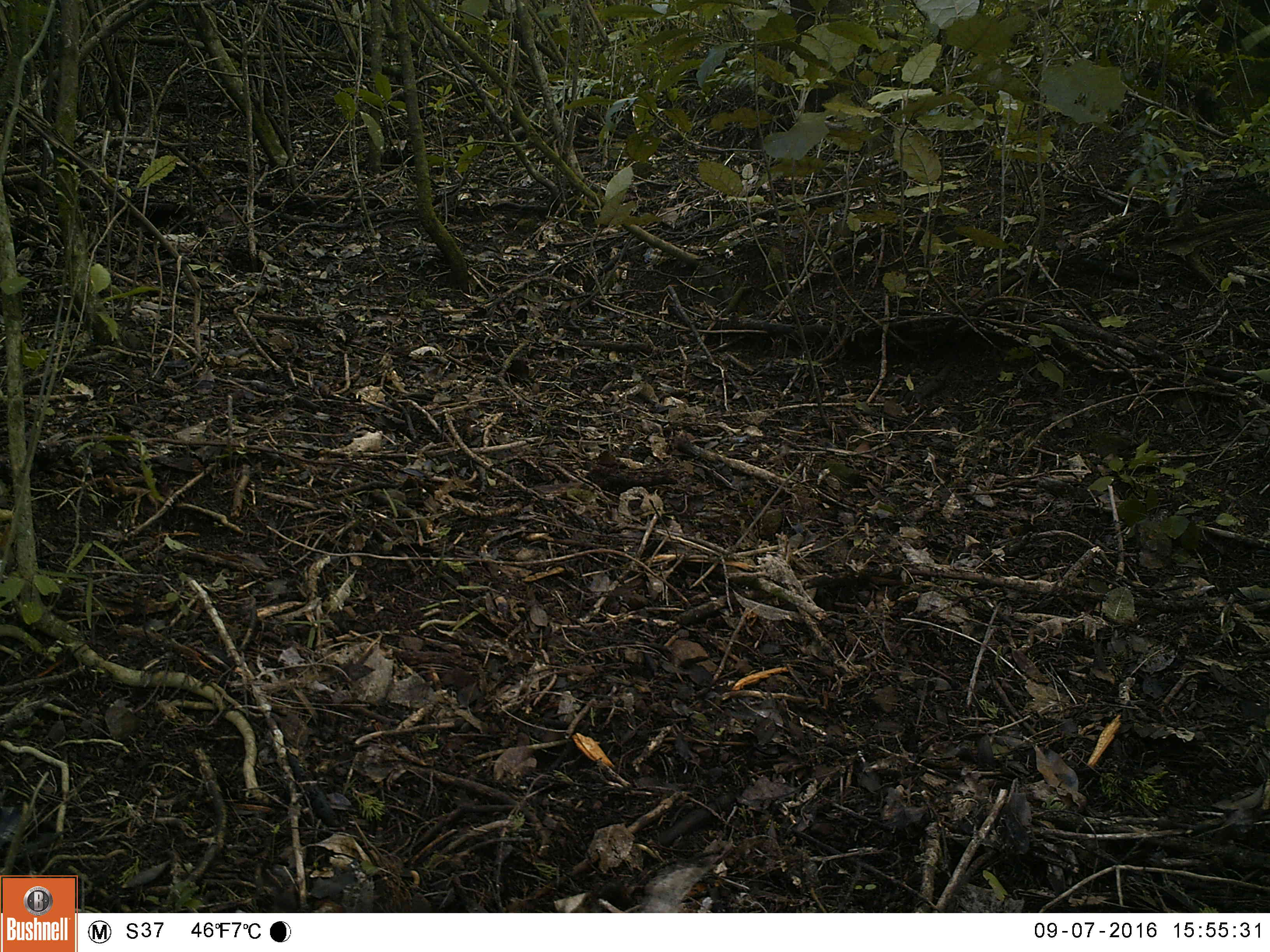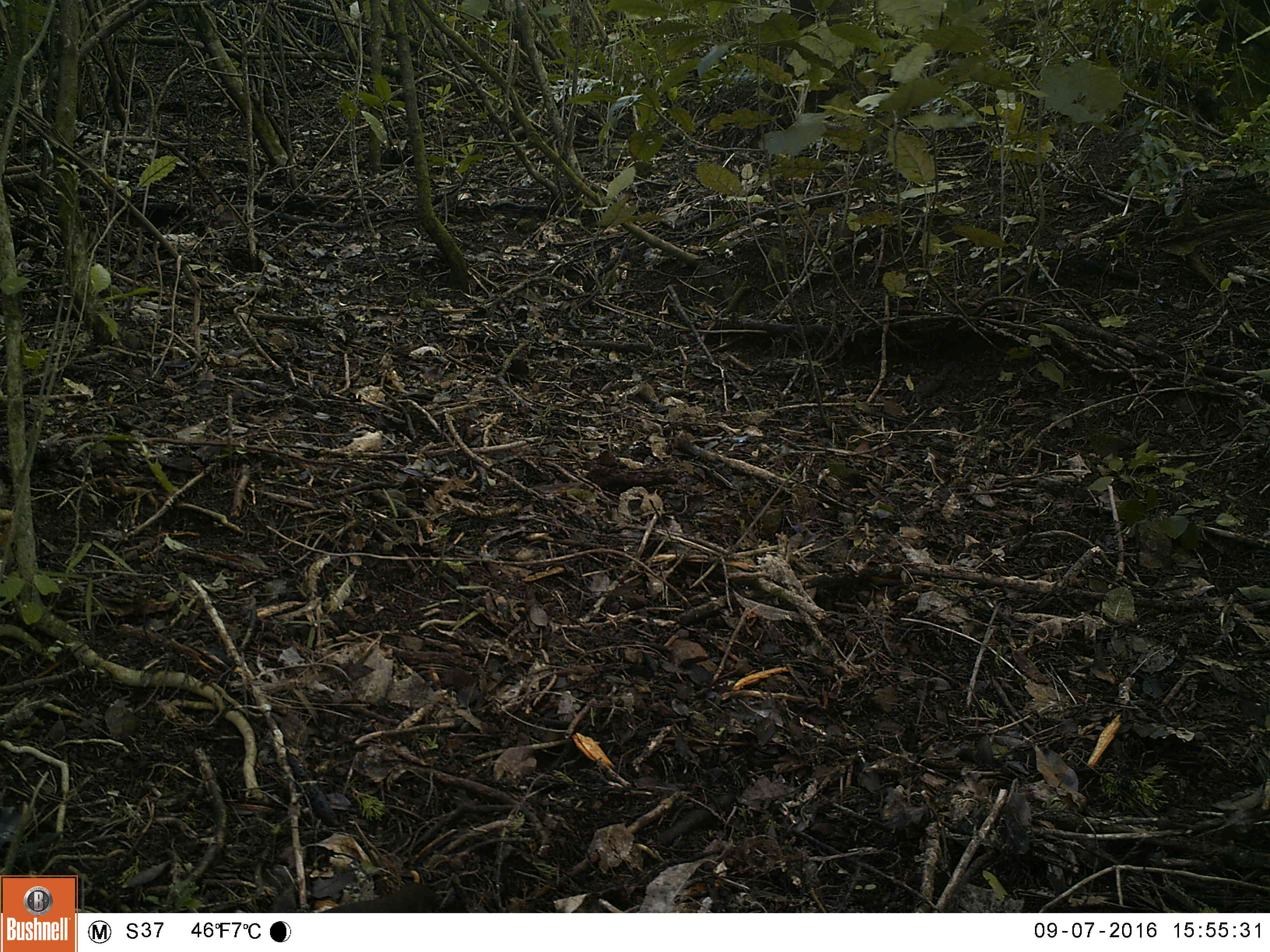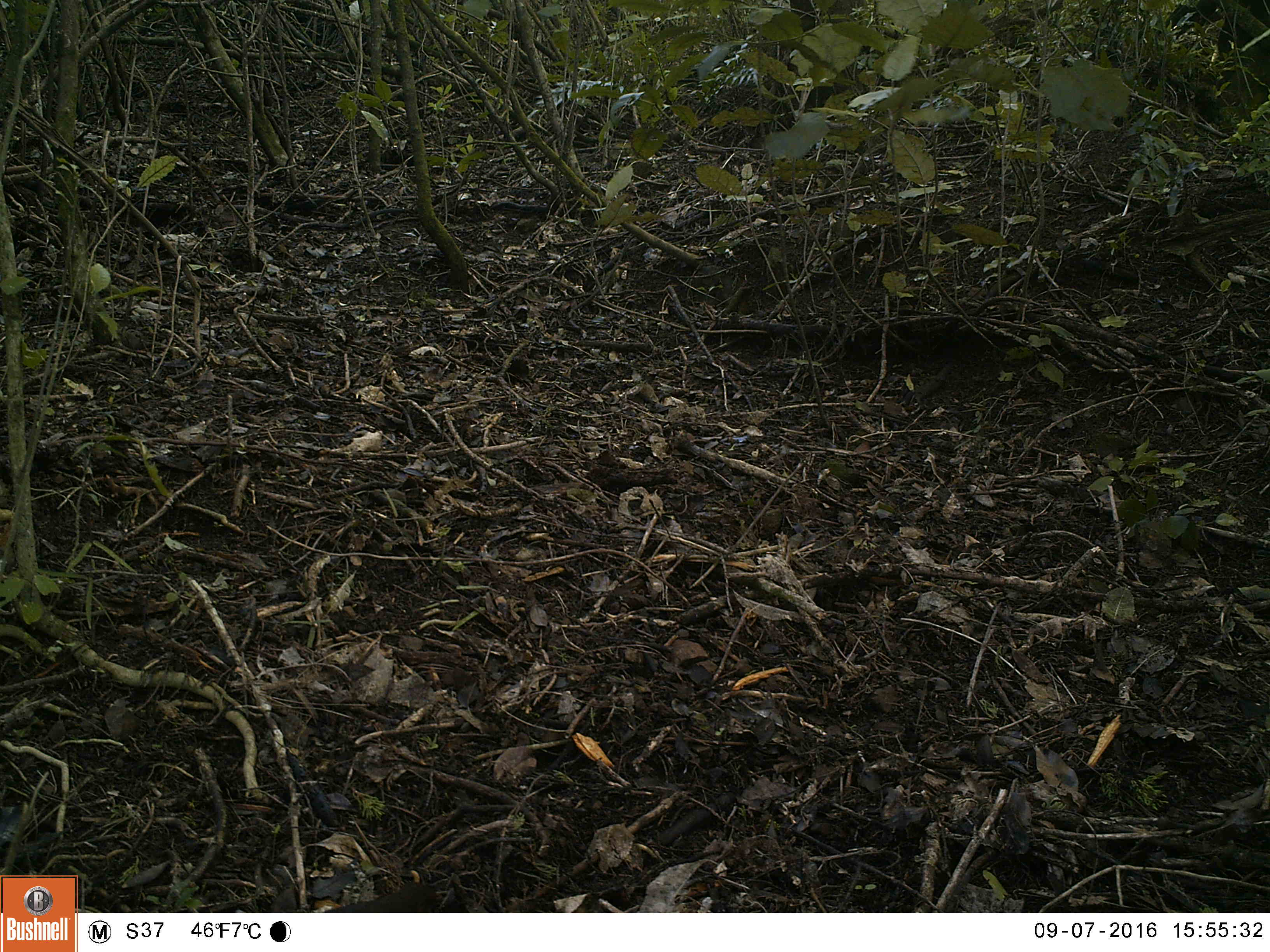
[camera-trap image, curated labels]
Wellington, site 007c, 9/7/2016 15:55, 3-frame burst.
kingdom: Animalia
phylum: Chordata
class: Aves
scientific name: Aves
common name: bird